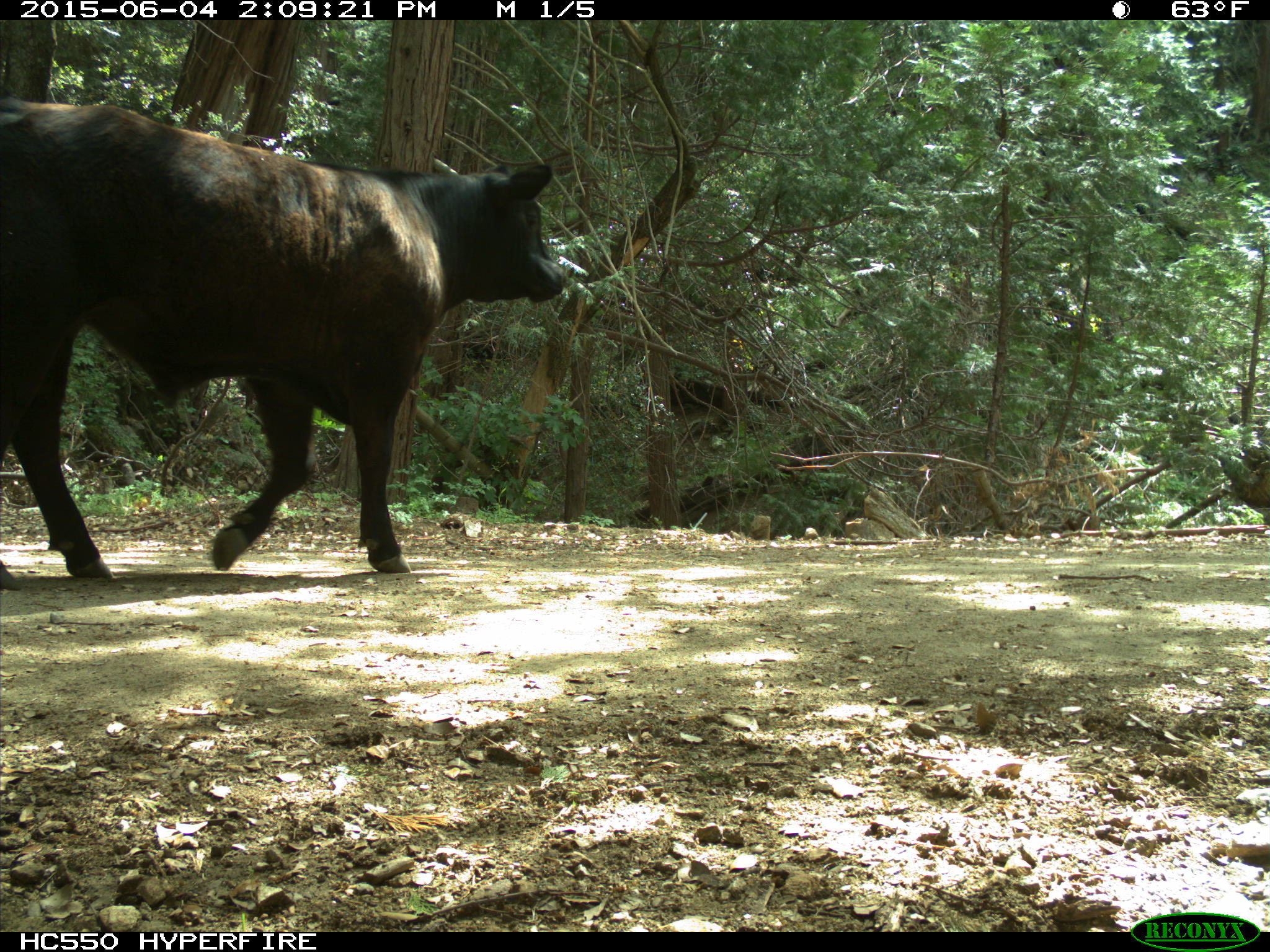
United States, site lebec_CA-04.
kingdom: Animalia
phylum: Chordata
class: Mammalia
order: Artiodactyla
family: Bovidae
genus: Bos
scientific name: Bos taurus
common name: domestic cow